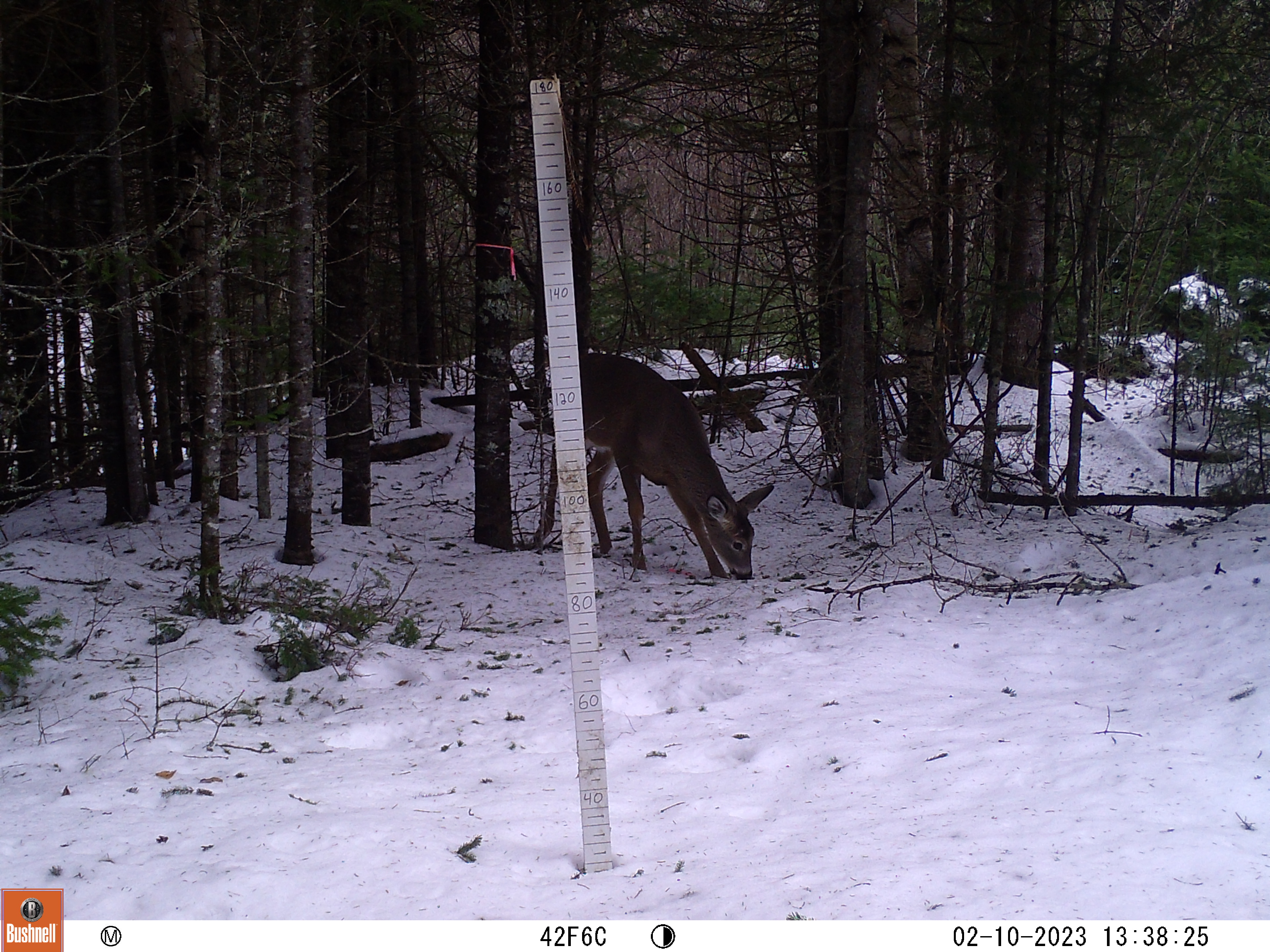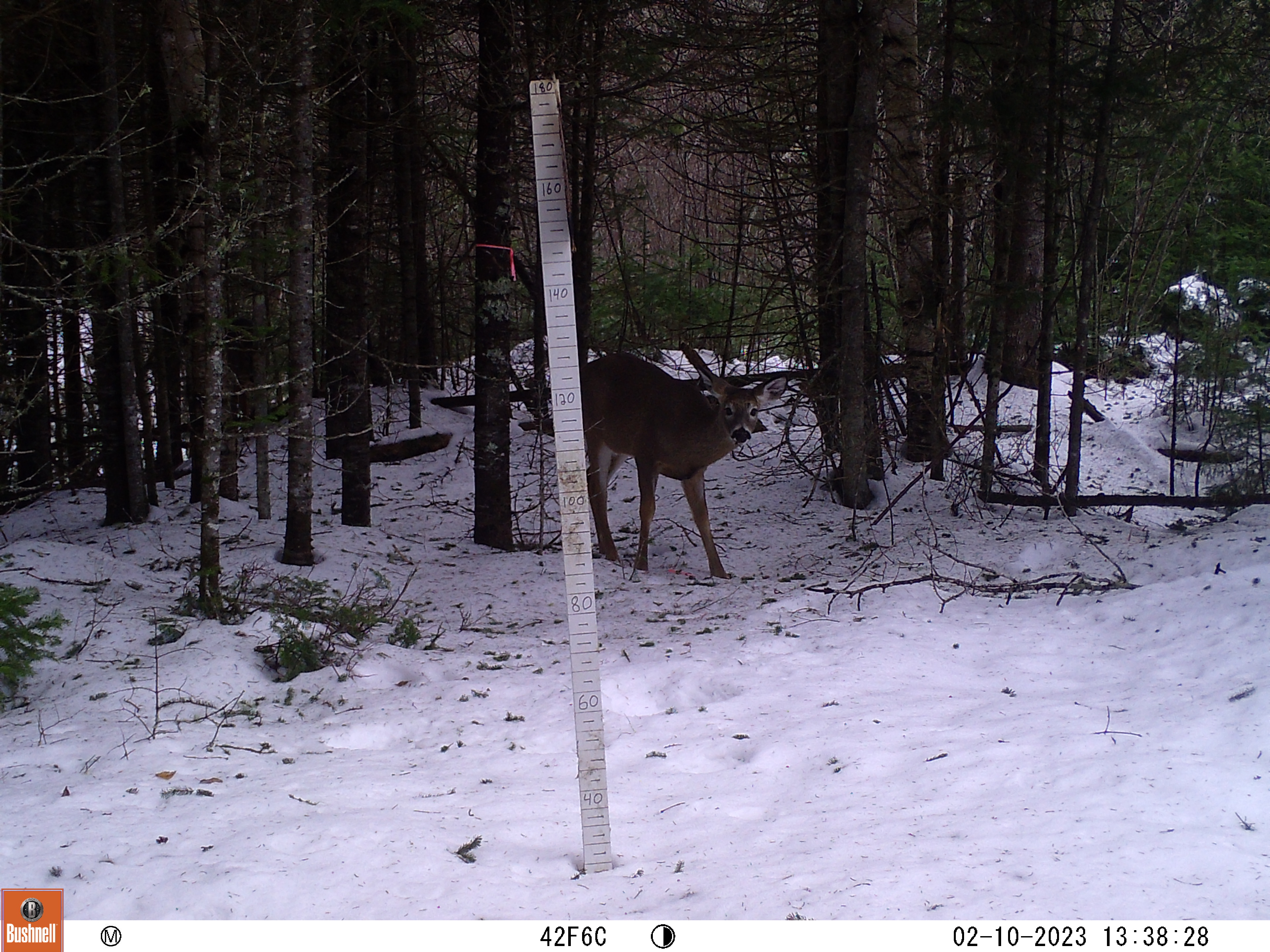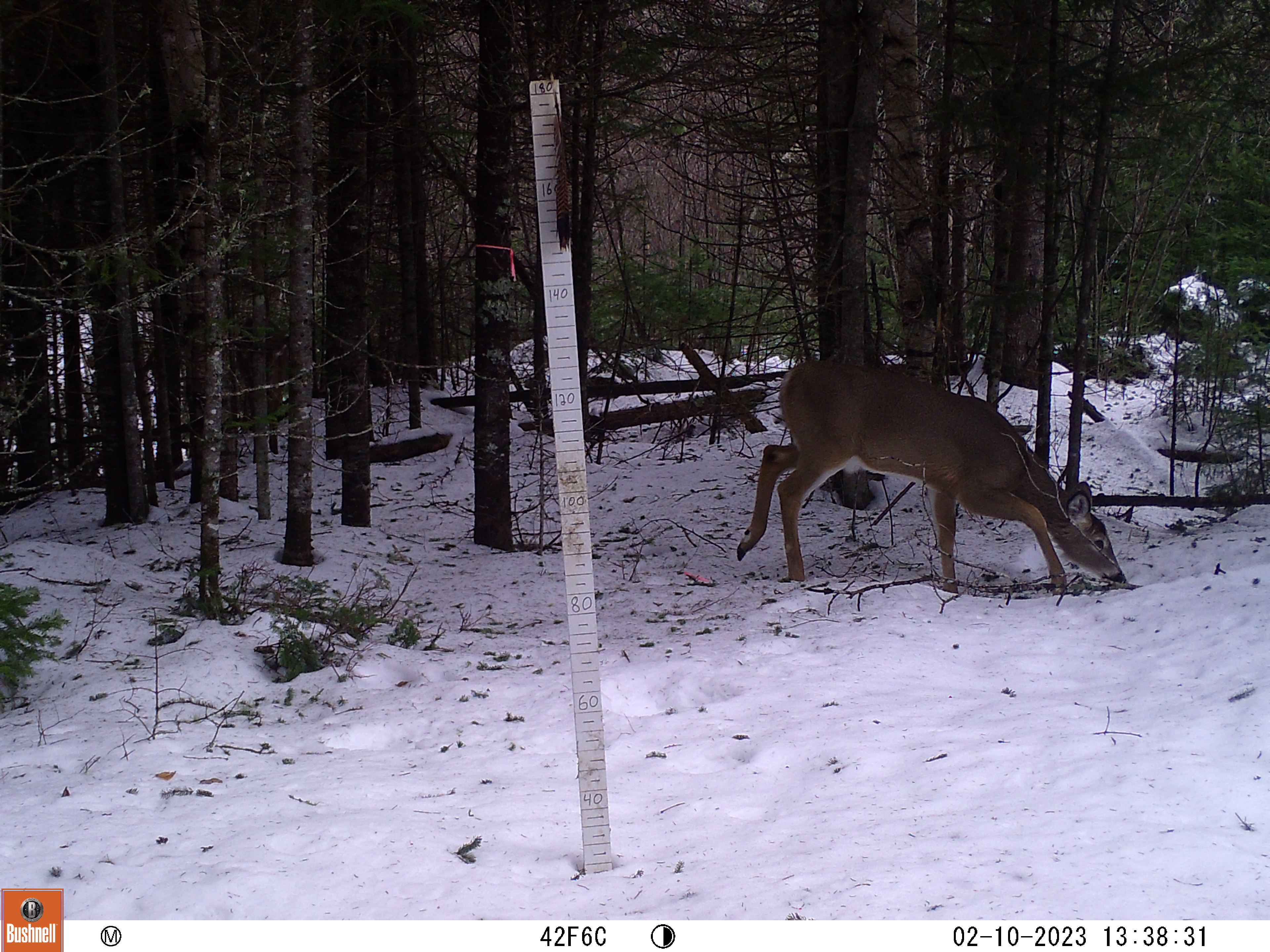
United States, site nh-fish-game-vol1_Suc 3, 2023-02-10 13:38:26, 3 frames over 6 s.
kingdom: Animalia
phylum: Chordata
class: Mammalia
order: Artiodactyla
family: Cervidae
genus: Odocoileus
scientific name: Odocoileus virginianus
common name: white-tailed deer